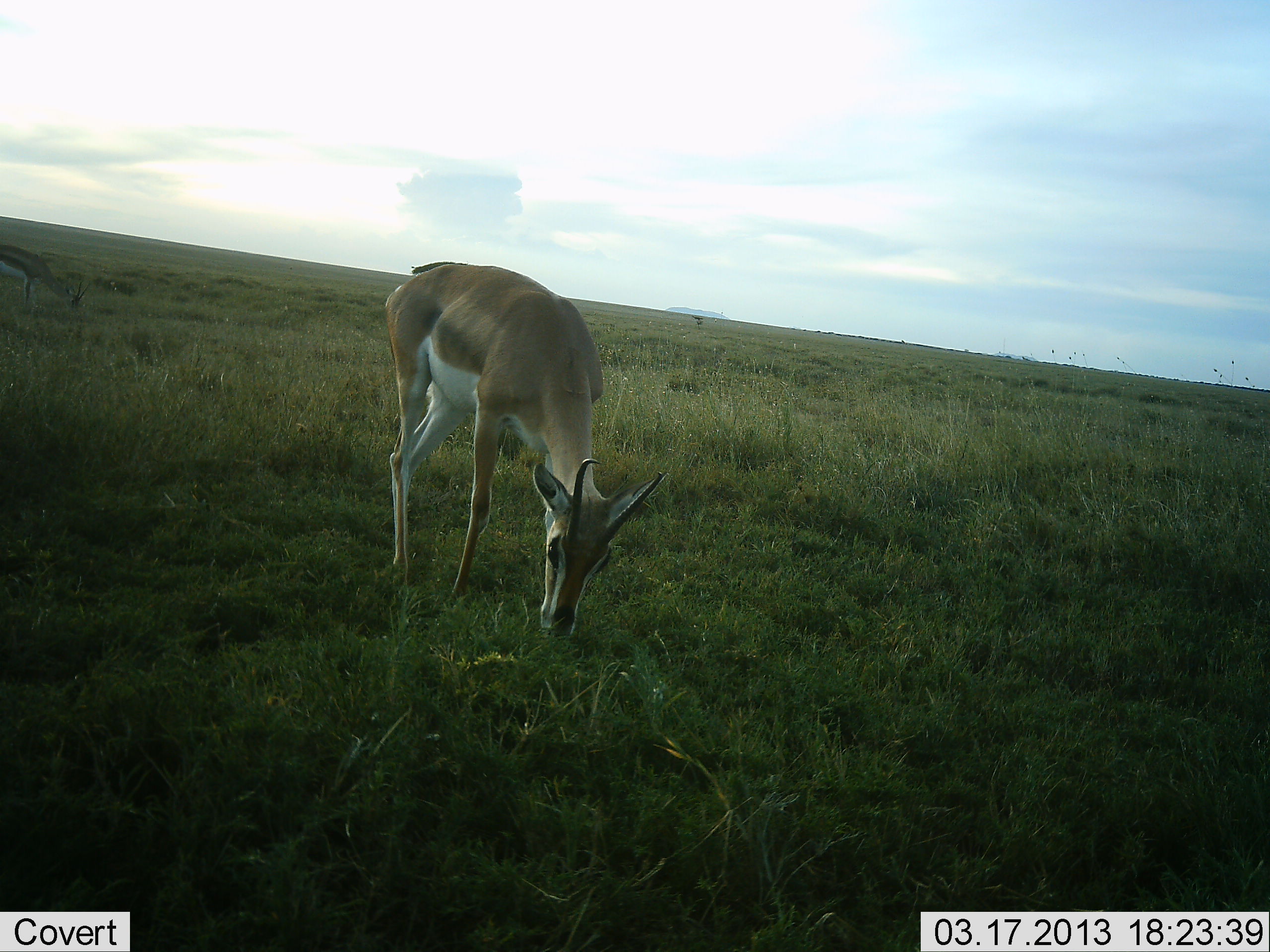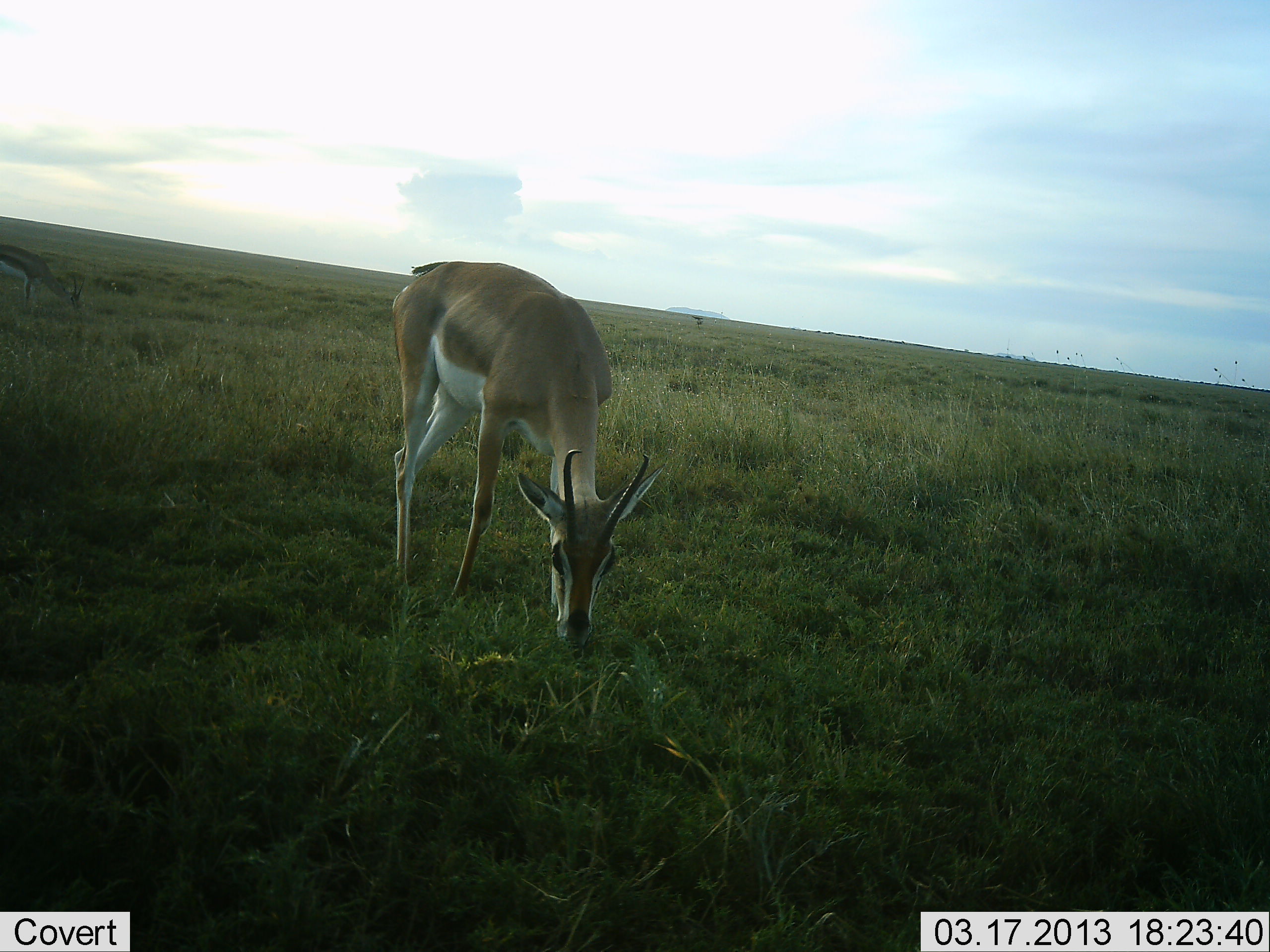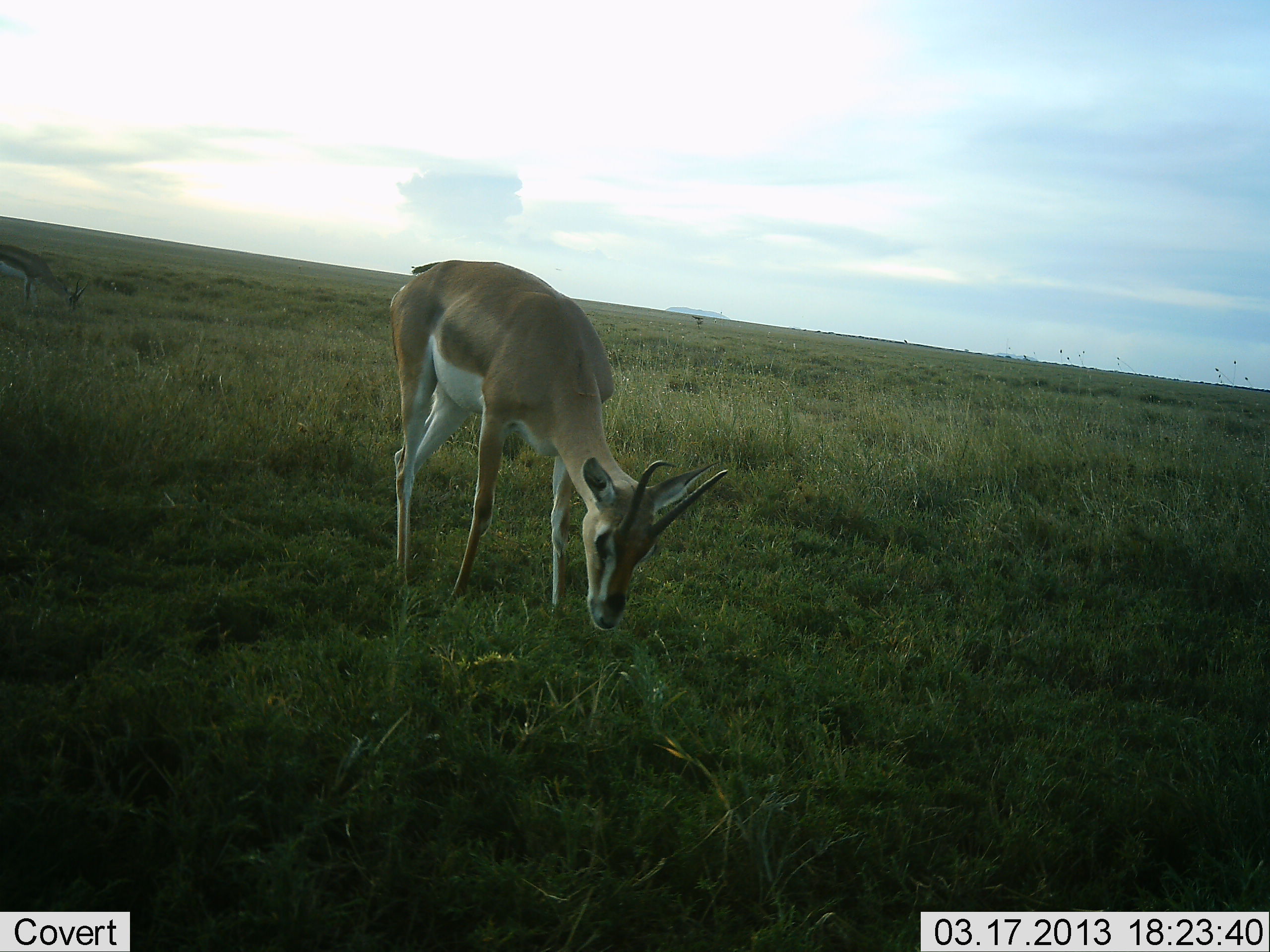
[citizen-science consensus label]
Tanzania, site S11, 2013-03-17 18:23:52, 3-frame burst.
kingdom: Animalia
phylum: Chordata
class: Mammalia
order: Artiodactyla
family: Bovidae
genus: Nanger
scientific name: Nanger granti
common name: grant's gazelle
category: gazellegrants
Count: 1.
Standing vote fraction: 6%.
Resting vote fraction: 0%.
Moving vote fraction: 0%.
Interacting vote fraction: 0%.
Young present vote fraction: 0%.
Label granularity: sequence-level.